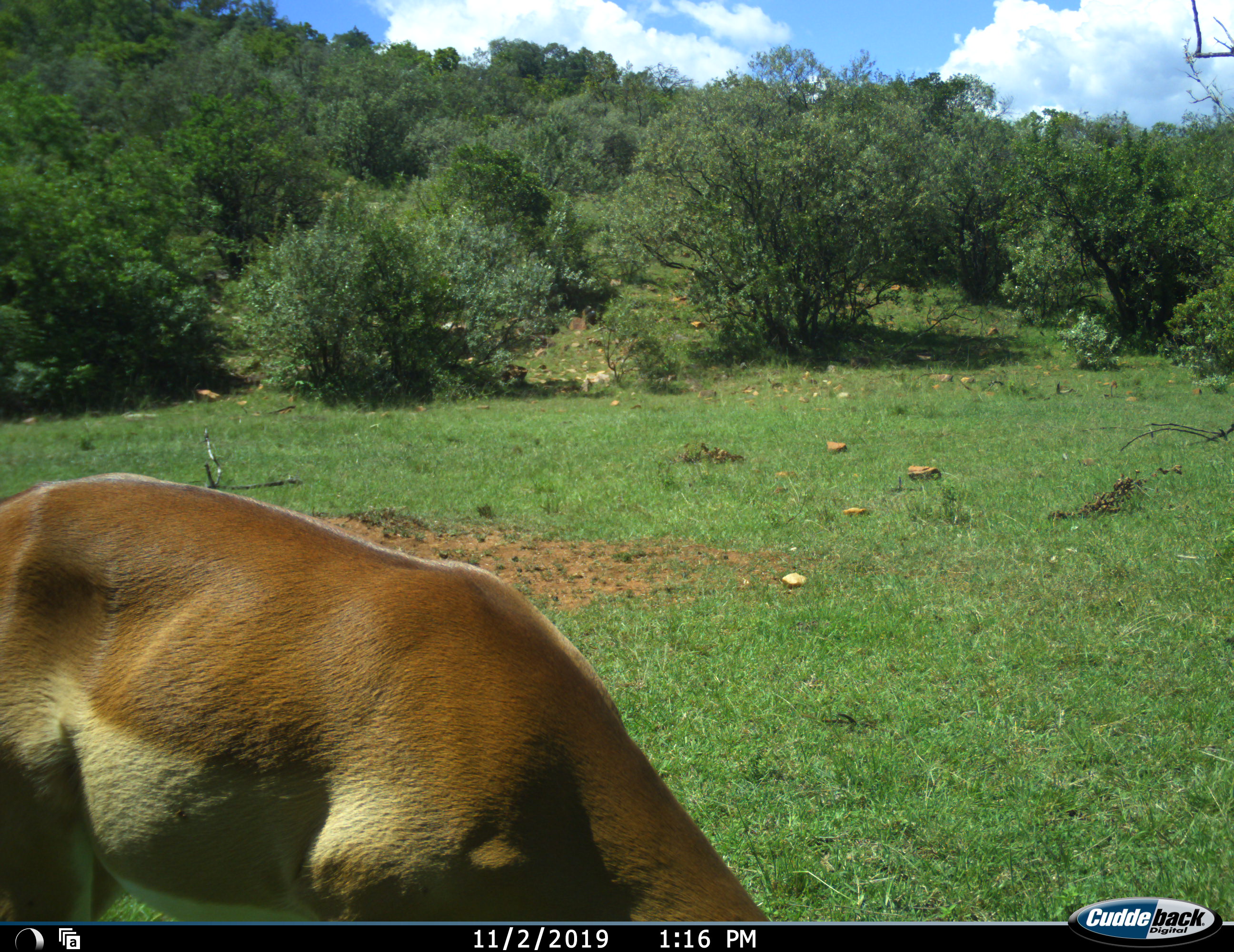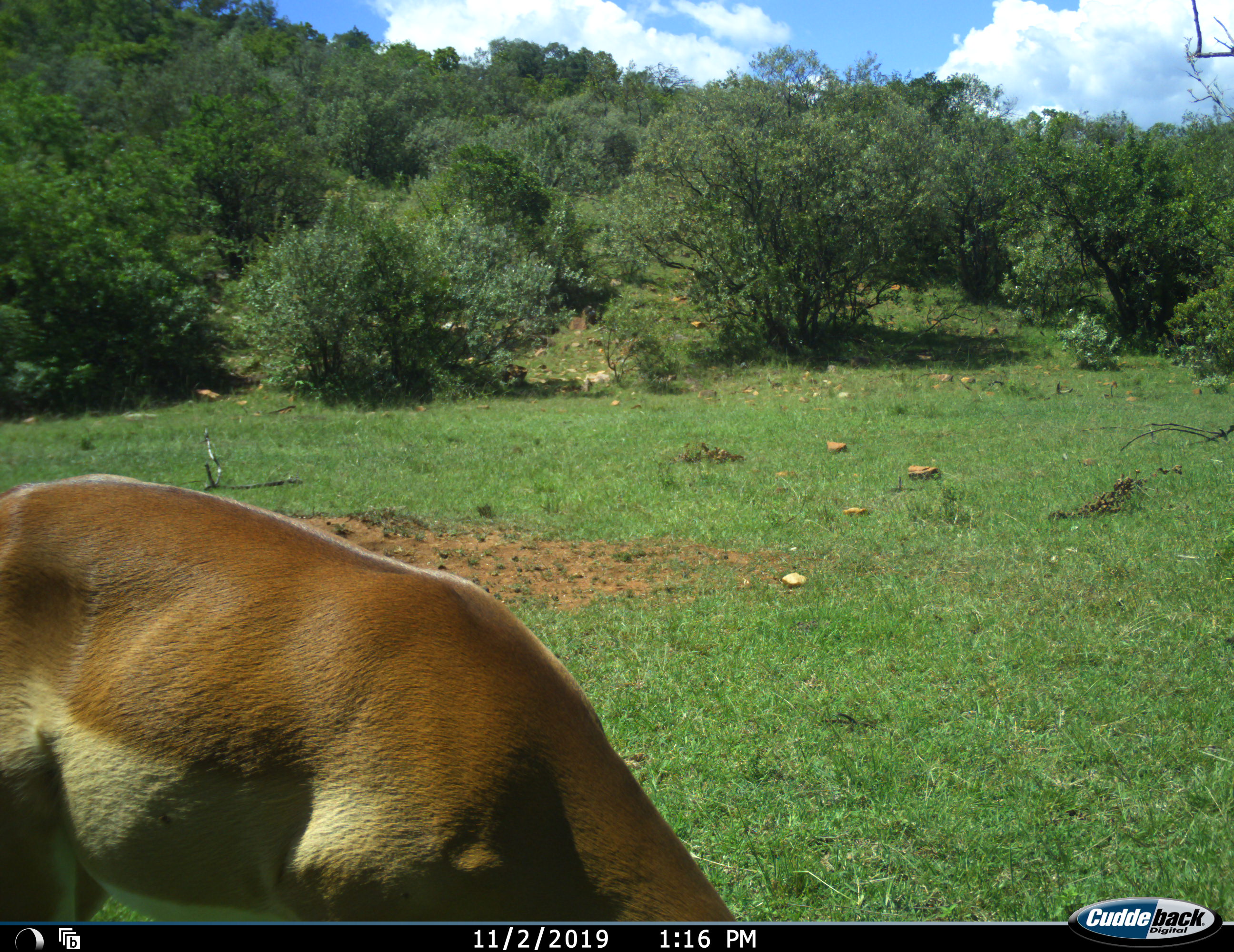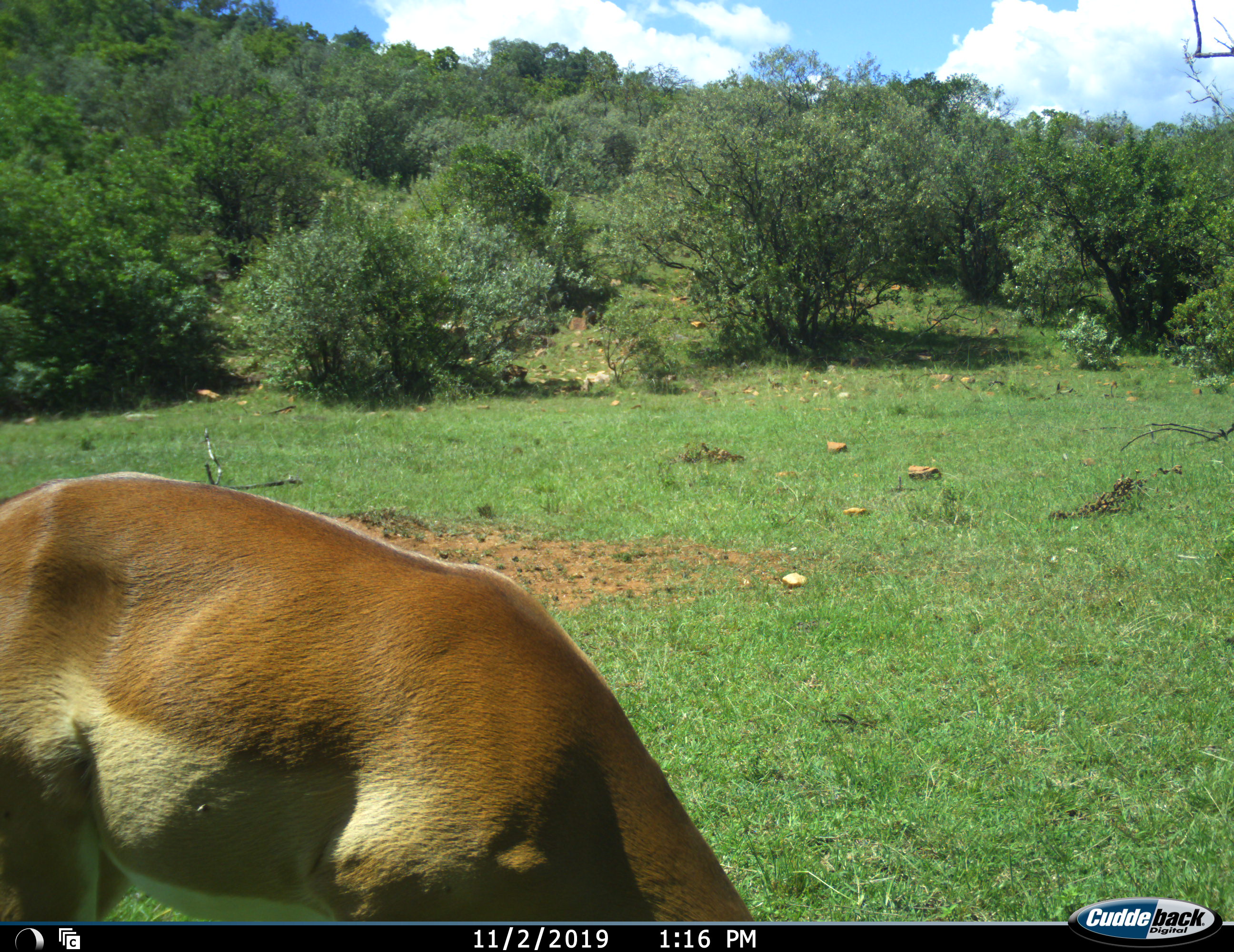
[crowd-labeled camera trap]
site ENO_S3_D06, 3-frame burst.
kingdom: Animalia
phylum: Chordata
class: Mammalia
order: Artiodactyla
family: Bovidae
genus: Aepyceros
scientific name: Aepyceros melampus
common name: impala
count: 1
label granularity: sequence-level